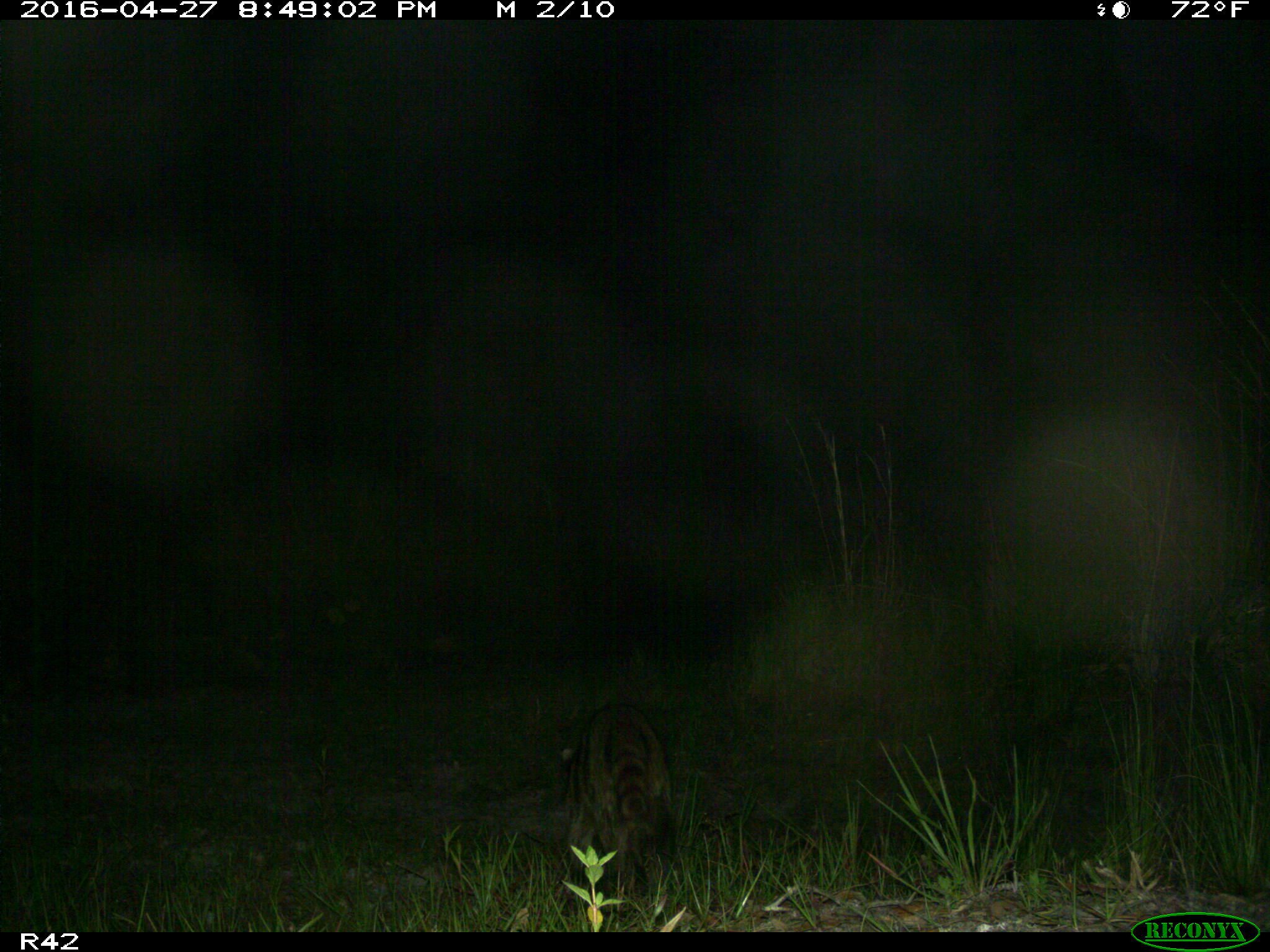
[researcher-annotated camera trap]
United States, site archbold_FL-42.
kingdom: Animalia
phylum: Chordata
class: Mammalia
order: Carnivora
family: Procyonidae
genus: Procyon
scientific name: Procyon lotor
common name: common raccoon